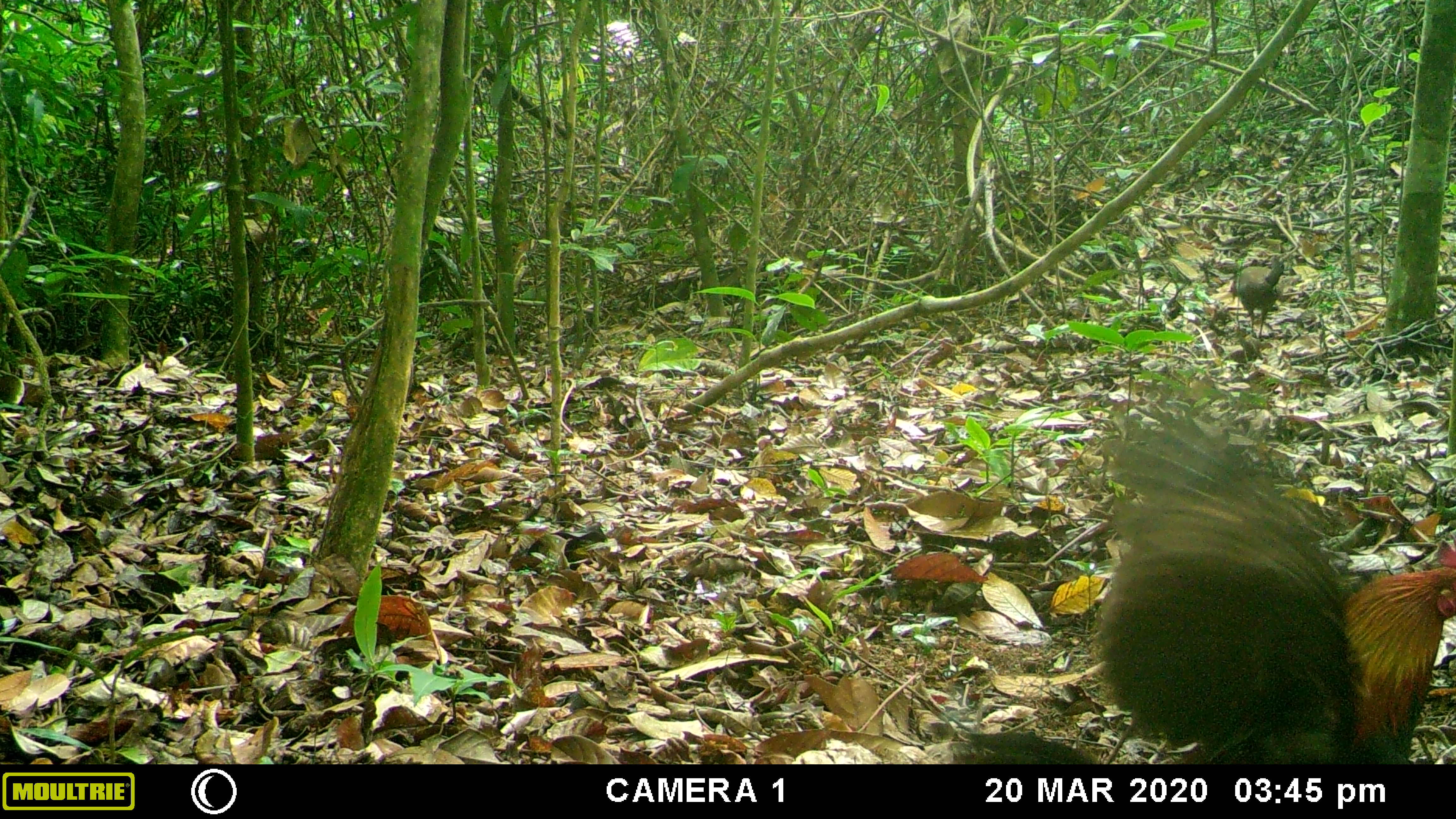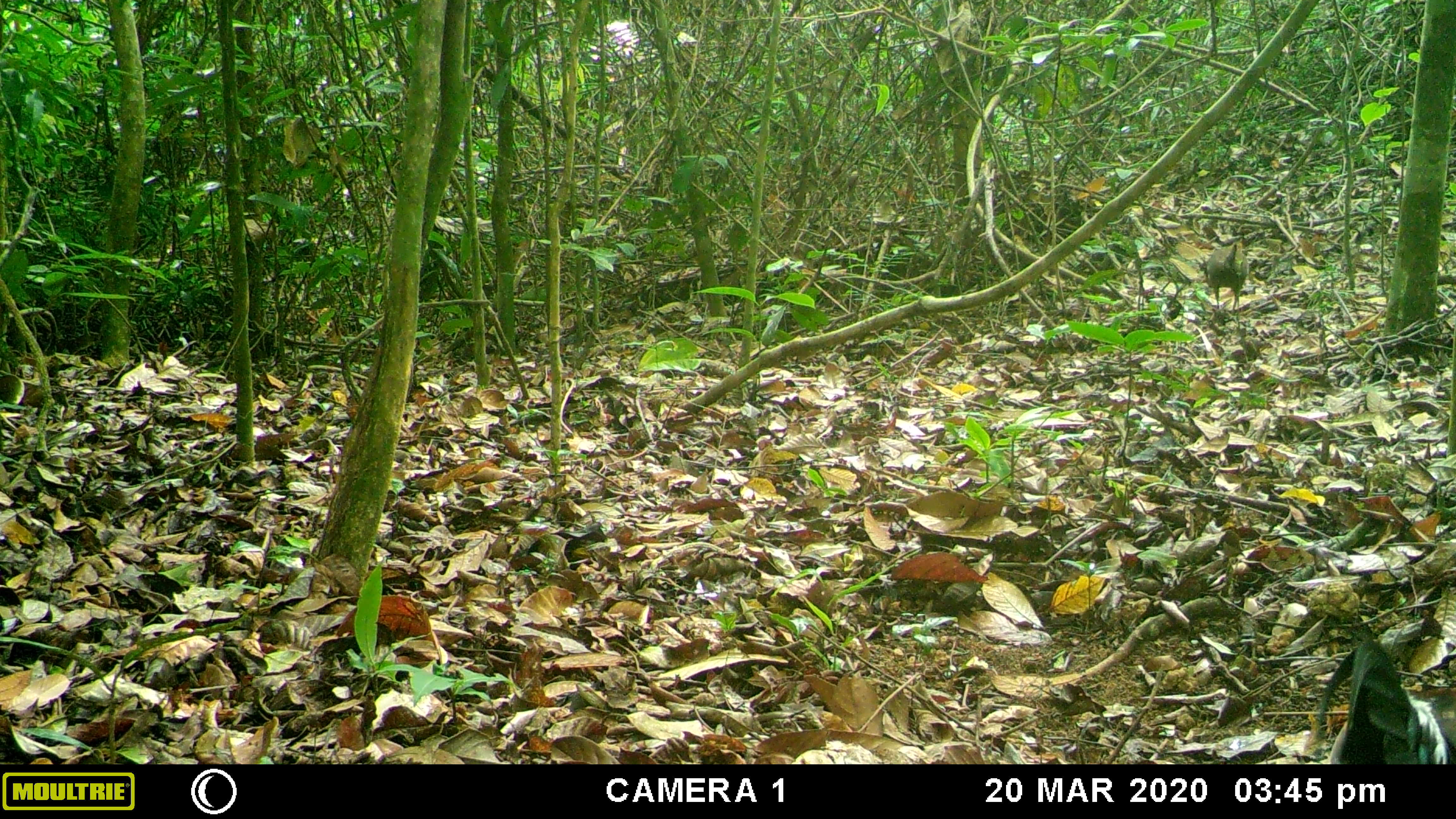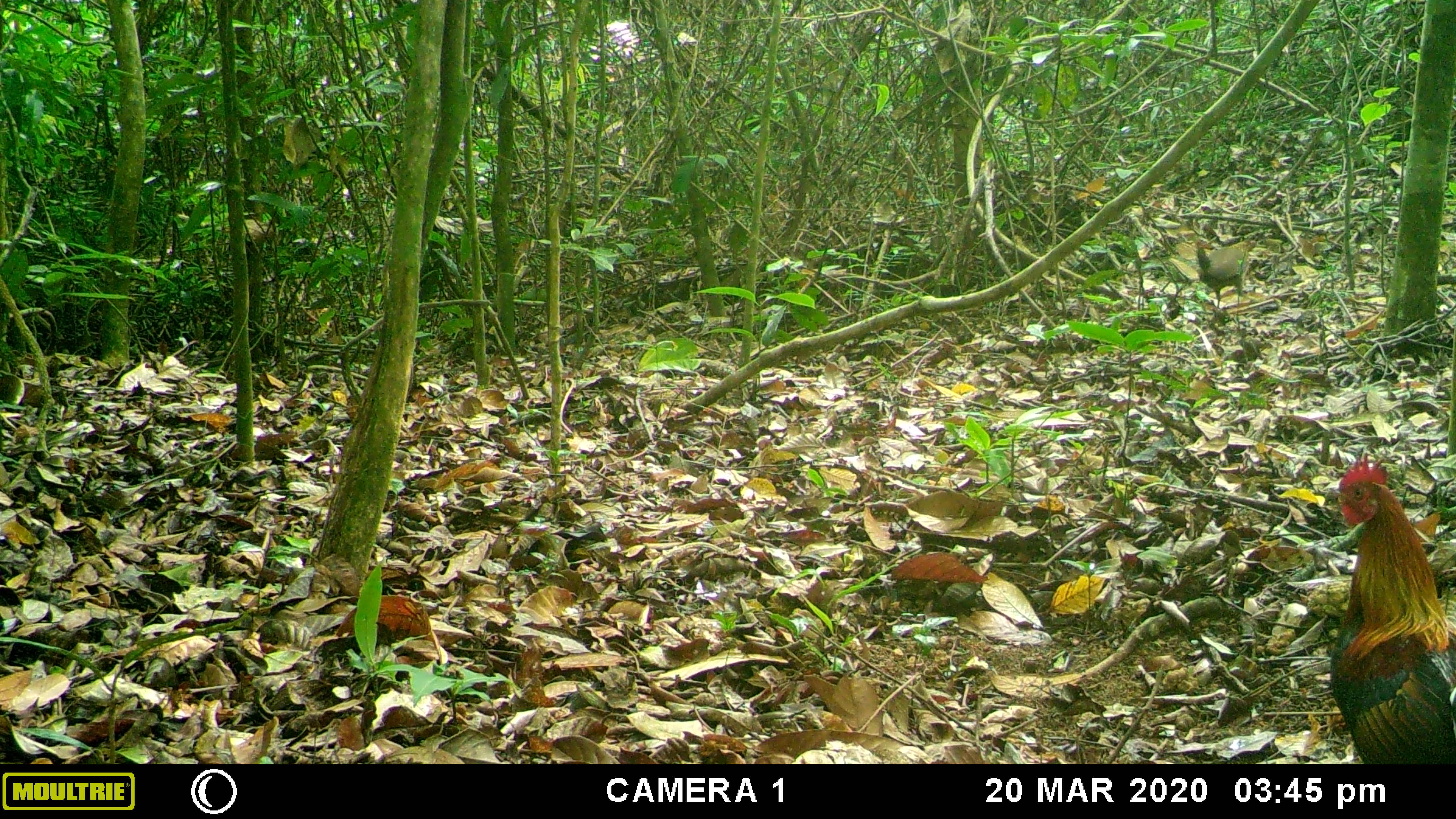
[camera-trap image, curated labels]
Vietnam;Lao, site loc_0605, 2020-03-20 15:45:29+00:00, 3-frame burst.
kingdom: Animalia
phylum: Chordata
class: Aves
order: Galliformes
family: Phasianidae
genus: Gallus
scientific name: Gallus gallus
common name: red junglefowl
Red junglefowl (Gallus gallus). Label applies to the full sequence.